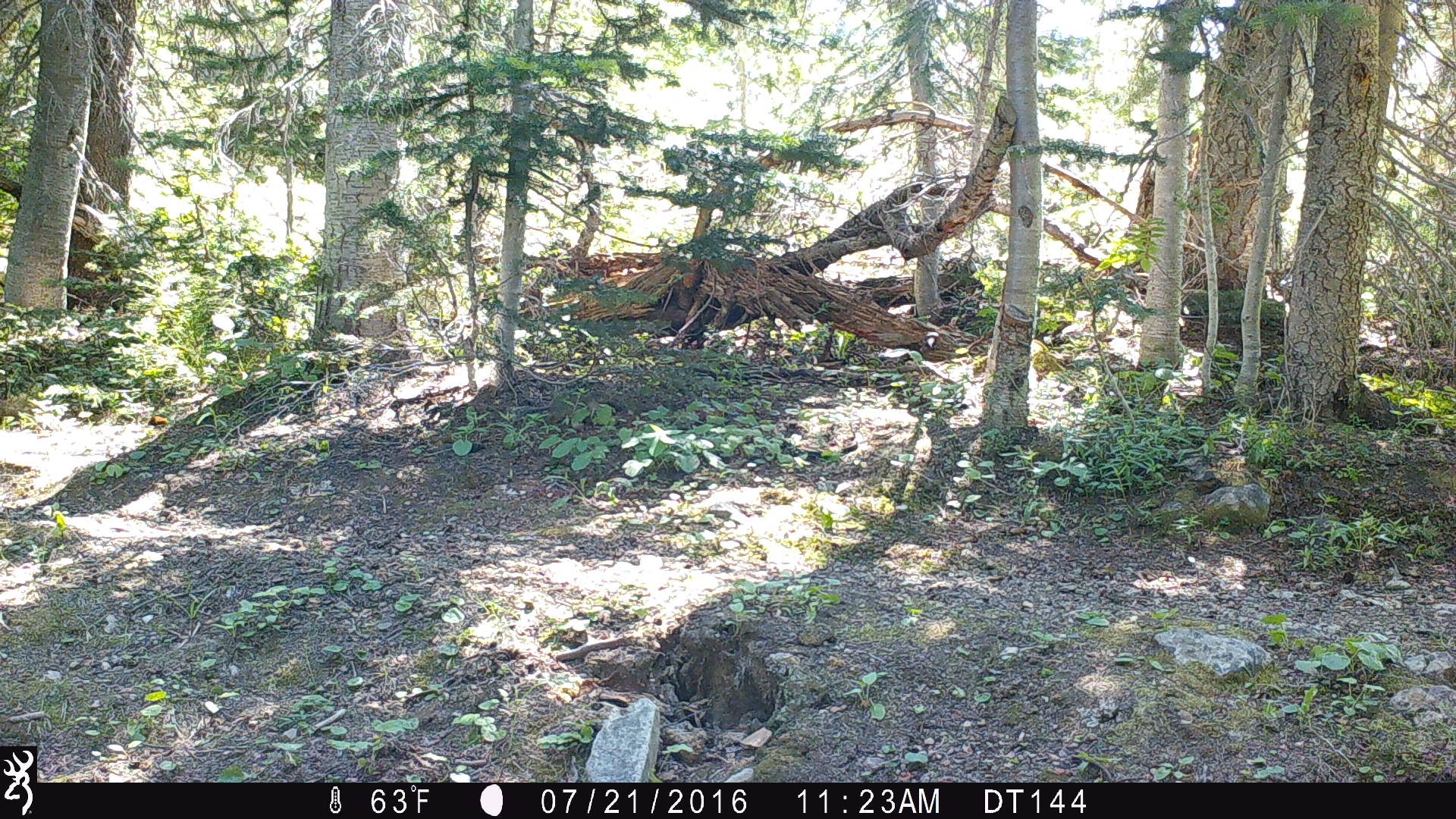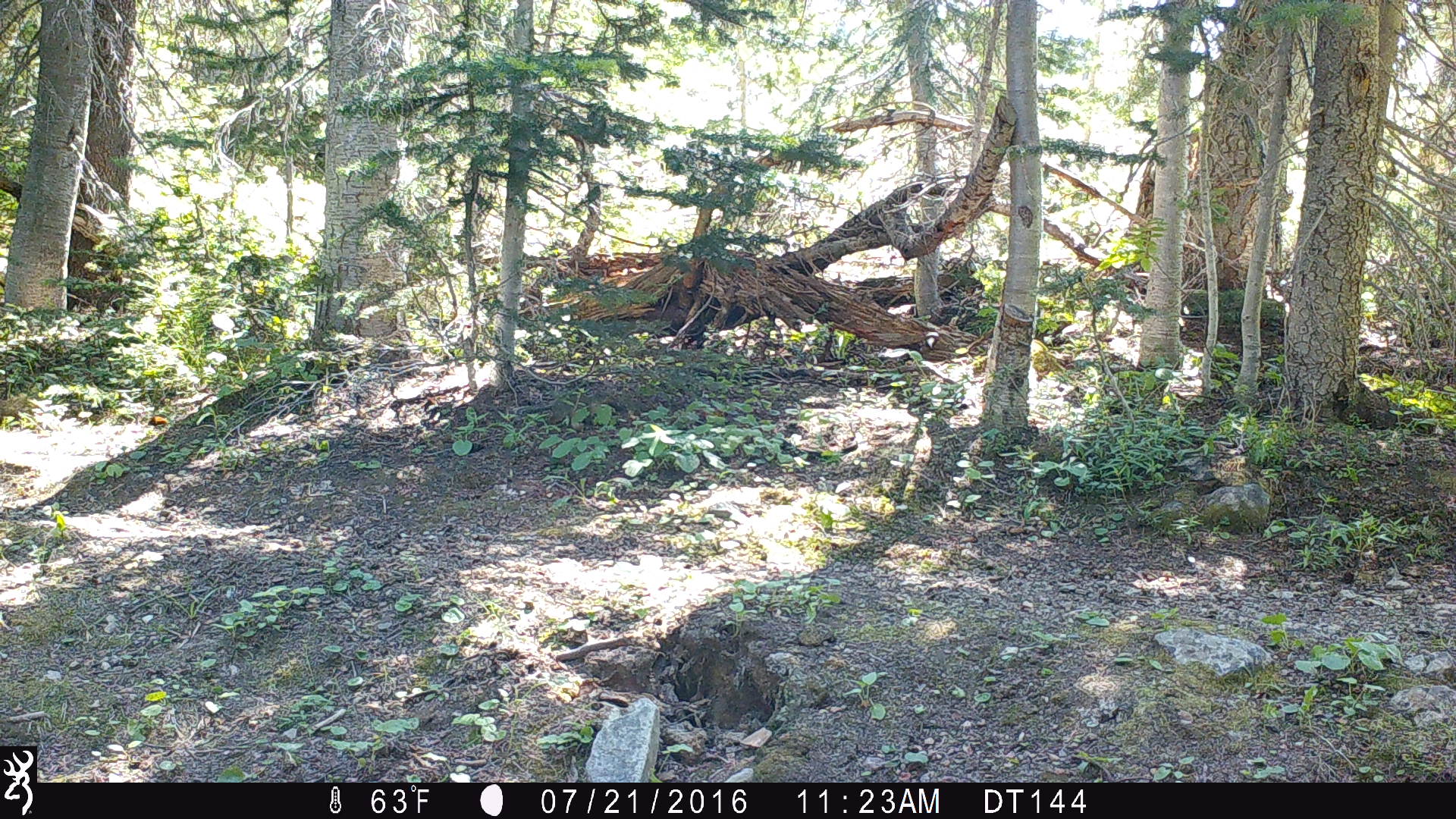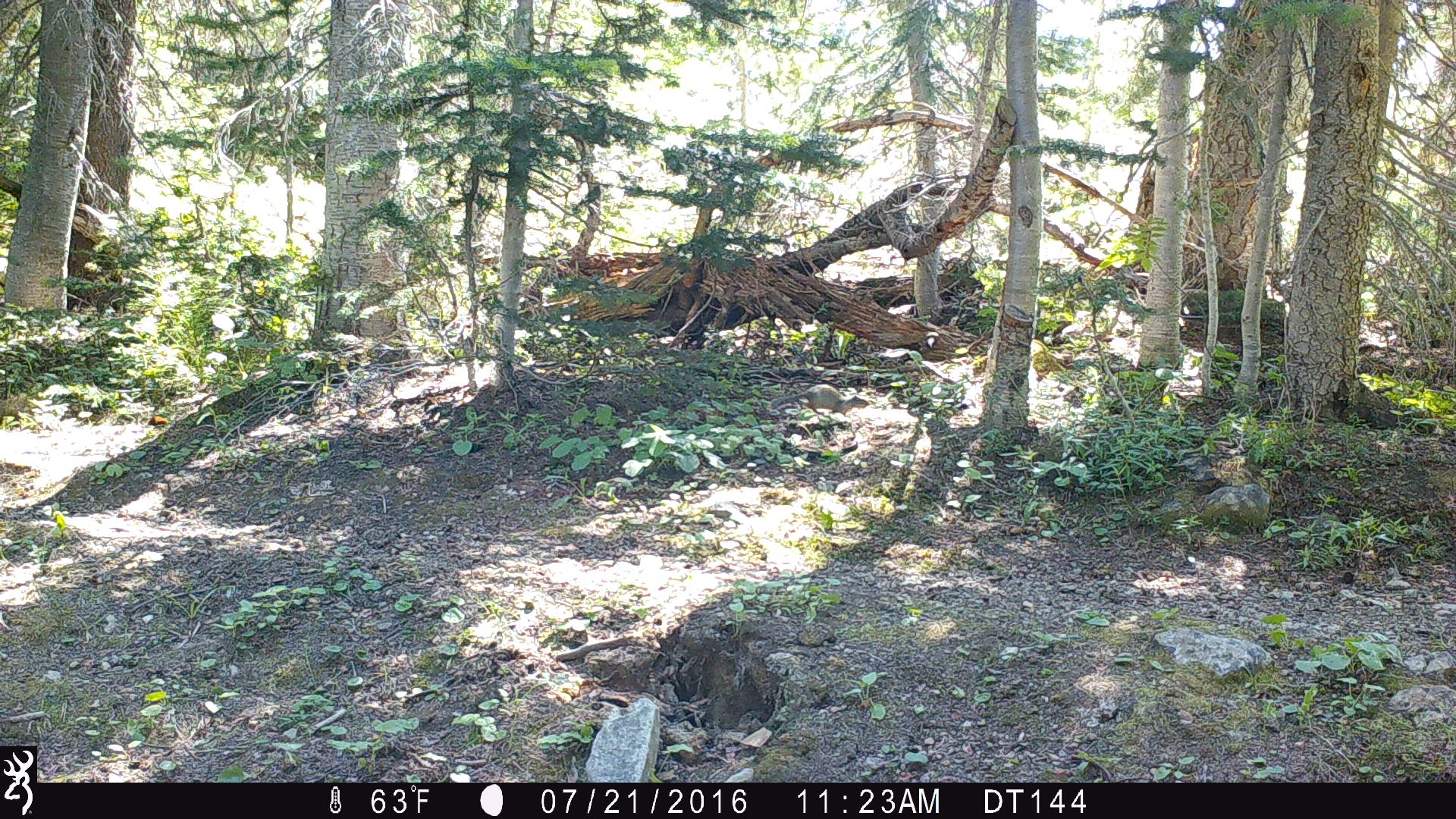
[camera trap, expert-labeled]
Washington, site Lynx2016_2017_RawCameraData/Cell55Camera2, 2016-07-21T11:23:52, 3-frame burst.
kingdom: Animalia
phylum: Chordata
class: Mammalia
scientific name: Mammalia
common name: small mammal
Small mammal (Mammalia). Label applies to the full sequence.